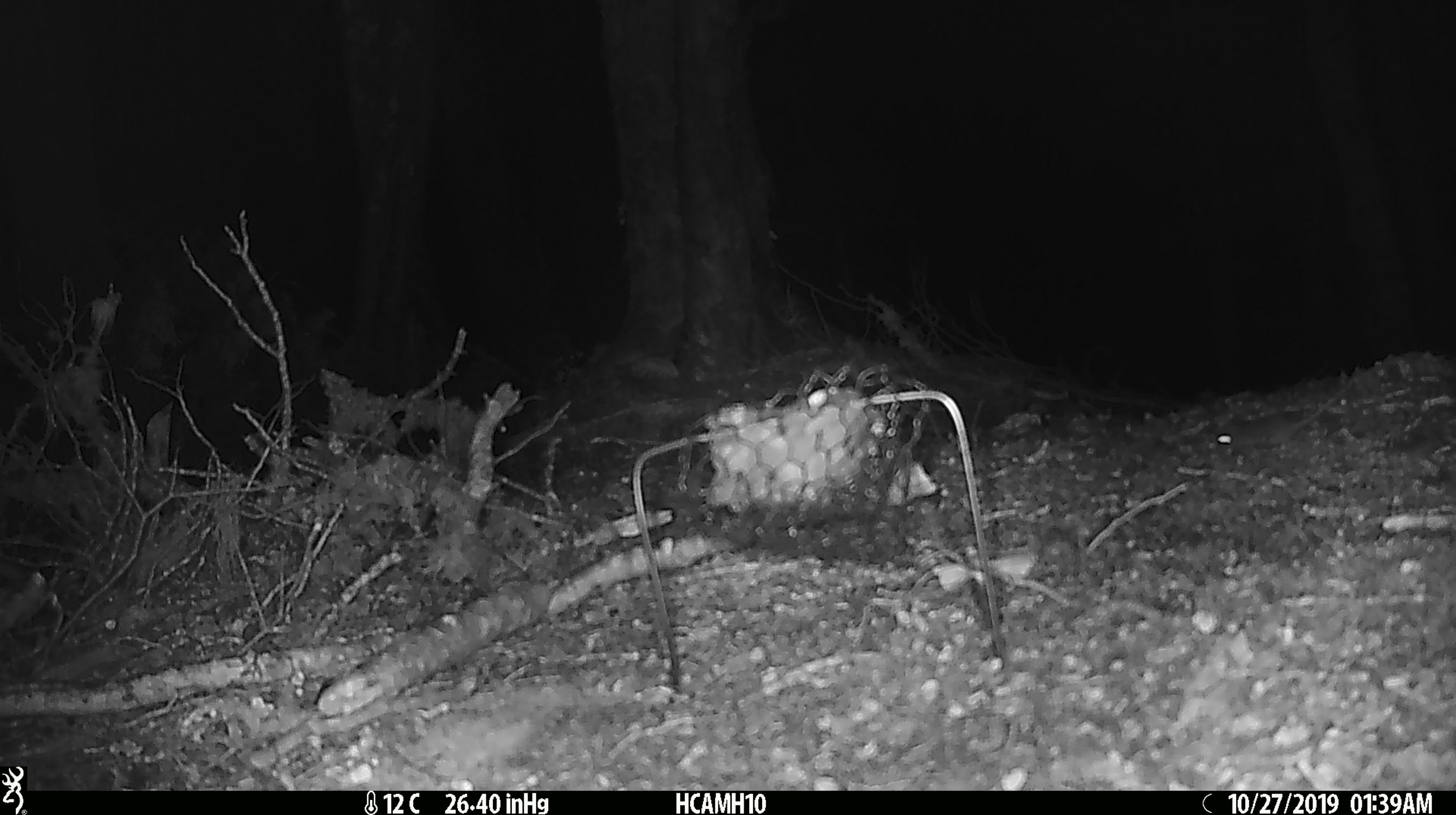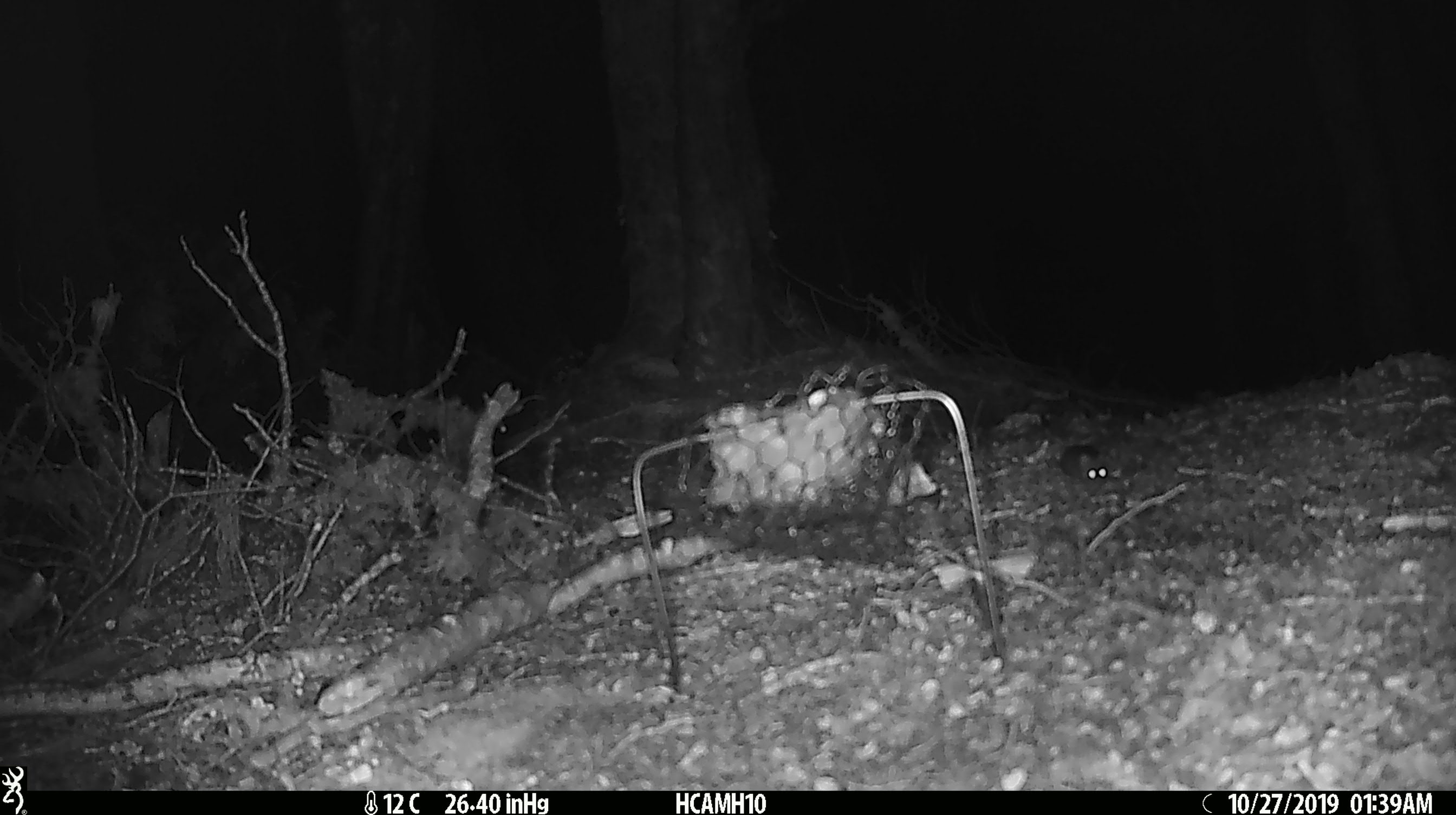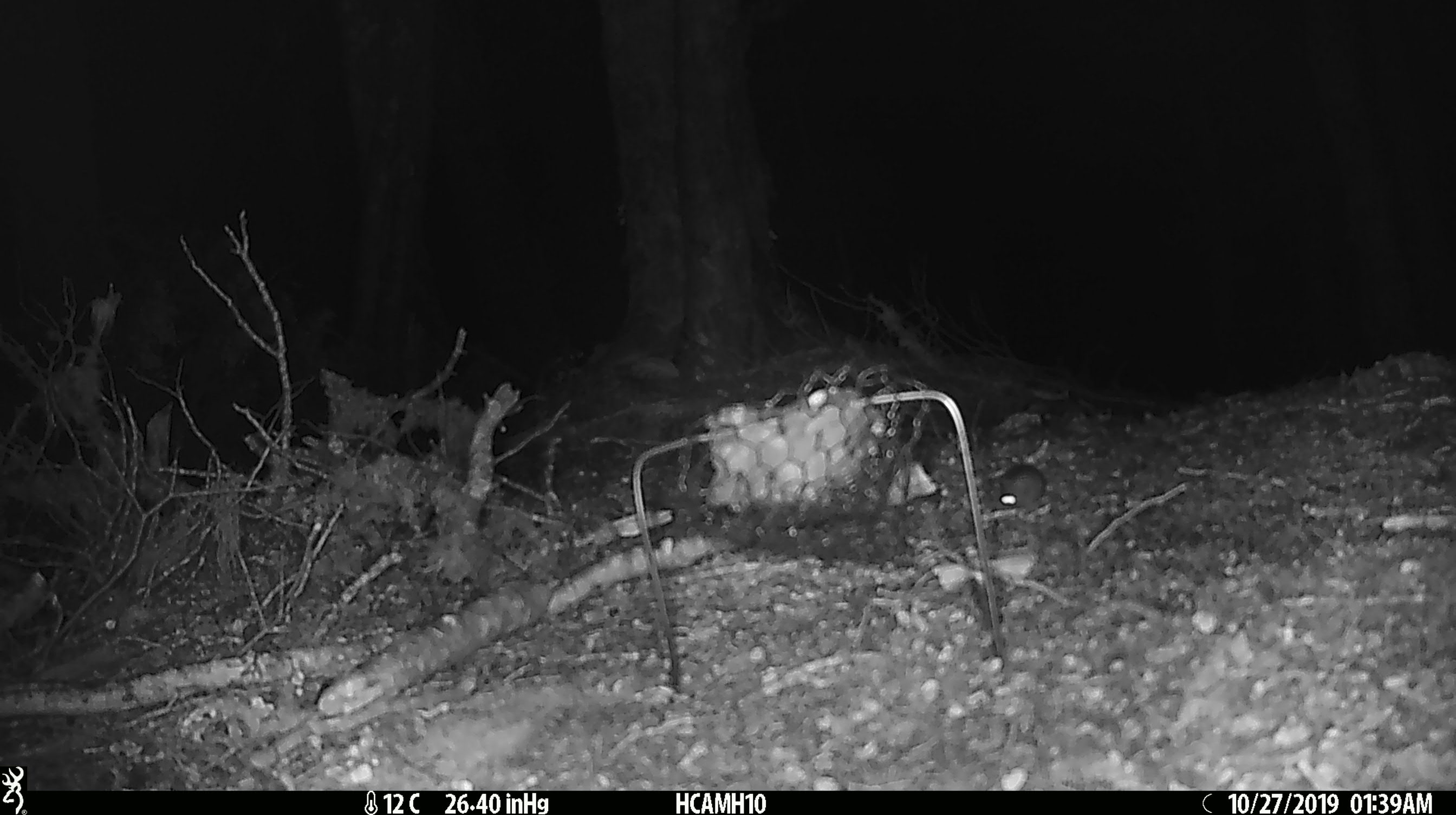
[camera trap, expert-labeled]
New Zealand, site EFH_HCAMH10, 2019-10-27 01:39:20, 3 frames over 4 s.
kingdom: Animalia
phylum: Chordata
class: Mammalia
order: Rodentia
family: Muridae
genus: Mus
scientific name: Mus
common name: mouse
Mouse (Mus).